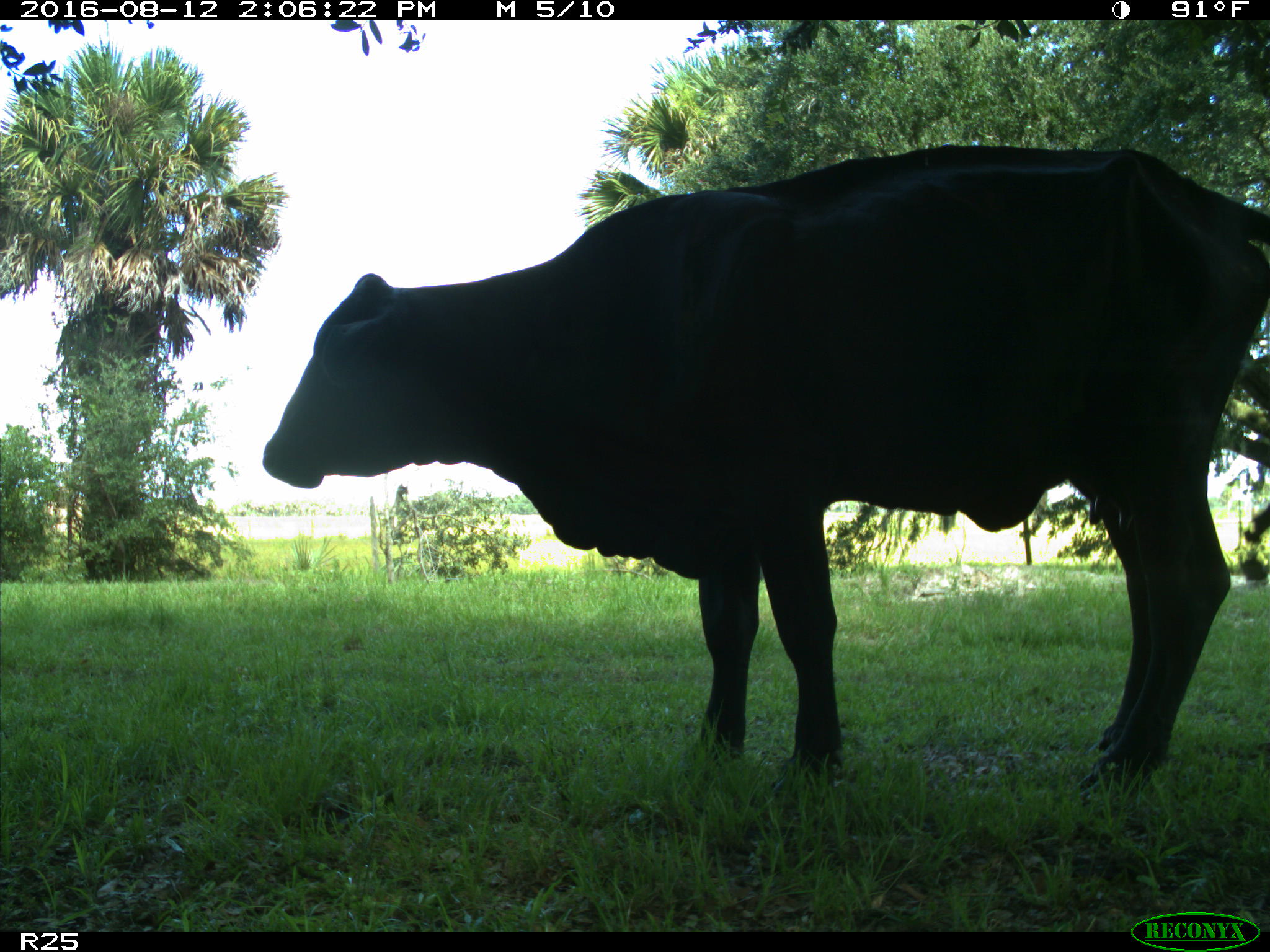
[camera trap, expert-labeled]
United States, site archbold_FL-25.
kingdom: Animalia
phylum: Chordata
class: Mammalia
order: Artiodactyla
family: Bovidae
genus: Bos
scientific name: Bos taurus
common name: domestic cow